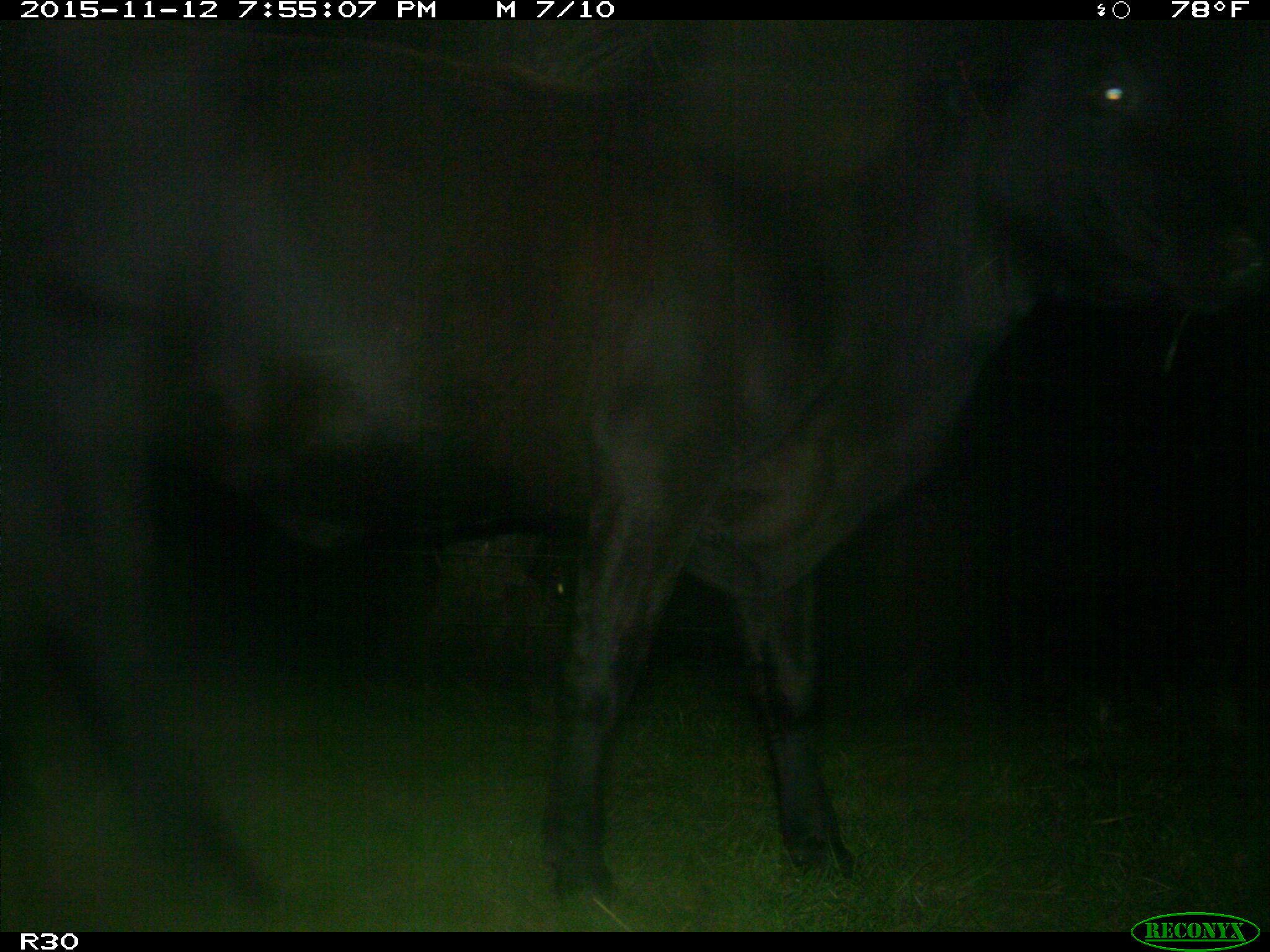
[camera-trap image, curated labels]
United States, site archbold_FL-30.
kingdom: Animalia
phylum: Chordata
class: Mammalia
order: Artiodactyla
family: Bovidae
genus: Bos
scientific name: Bos taurus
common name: domestic cow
Bos taurus (domestic cow).